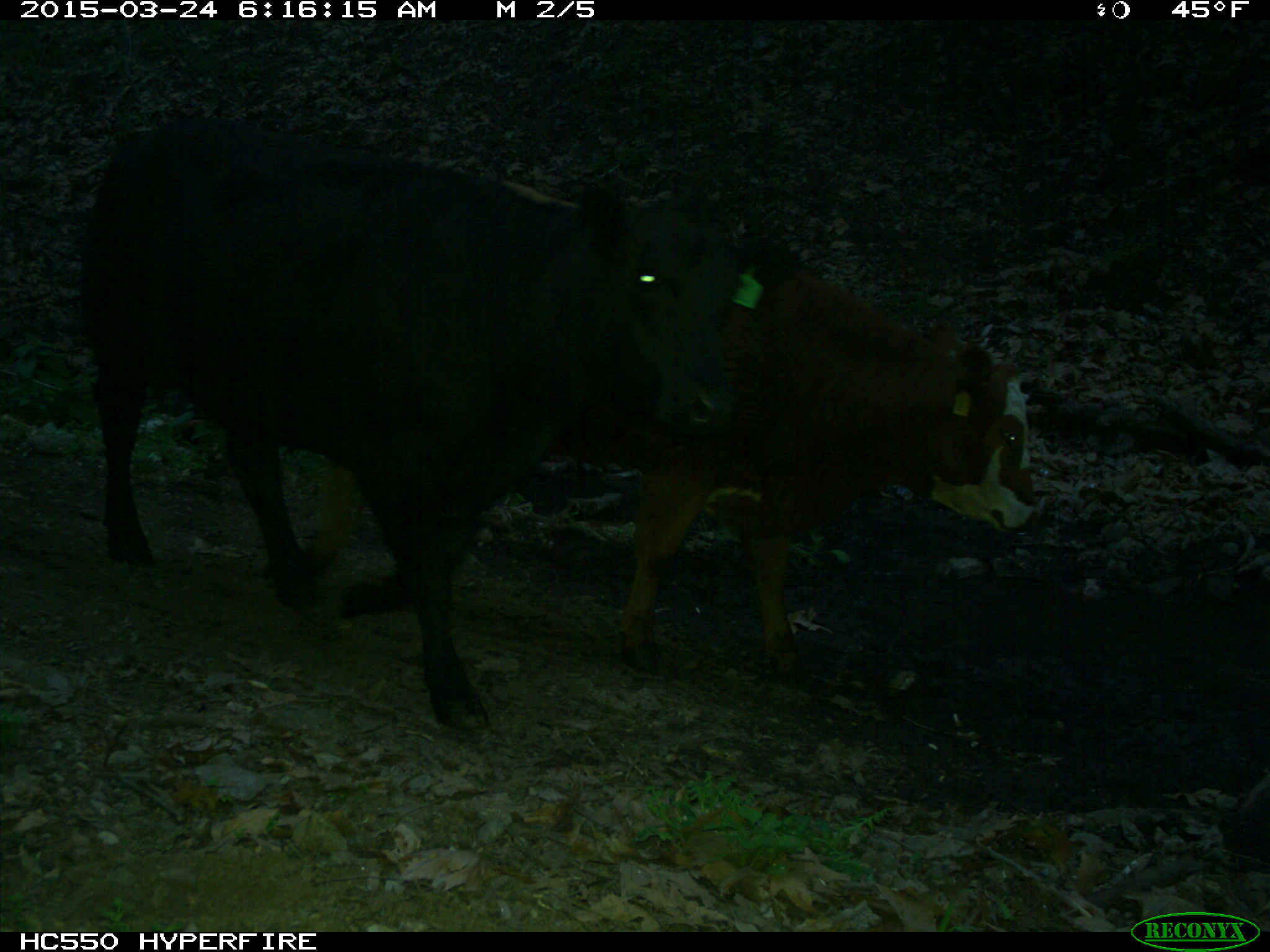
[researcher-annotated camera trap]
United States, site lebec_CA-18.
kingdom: Animalia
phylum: Chordata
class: Mammalia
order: Artiodactyla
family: Bovidae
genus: Bos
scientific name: Bos taurus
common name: domestic cow